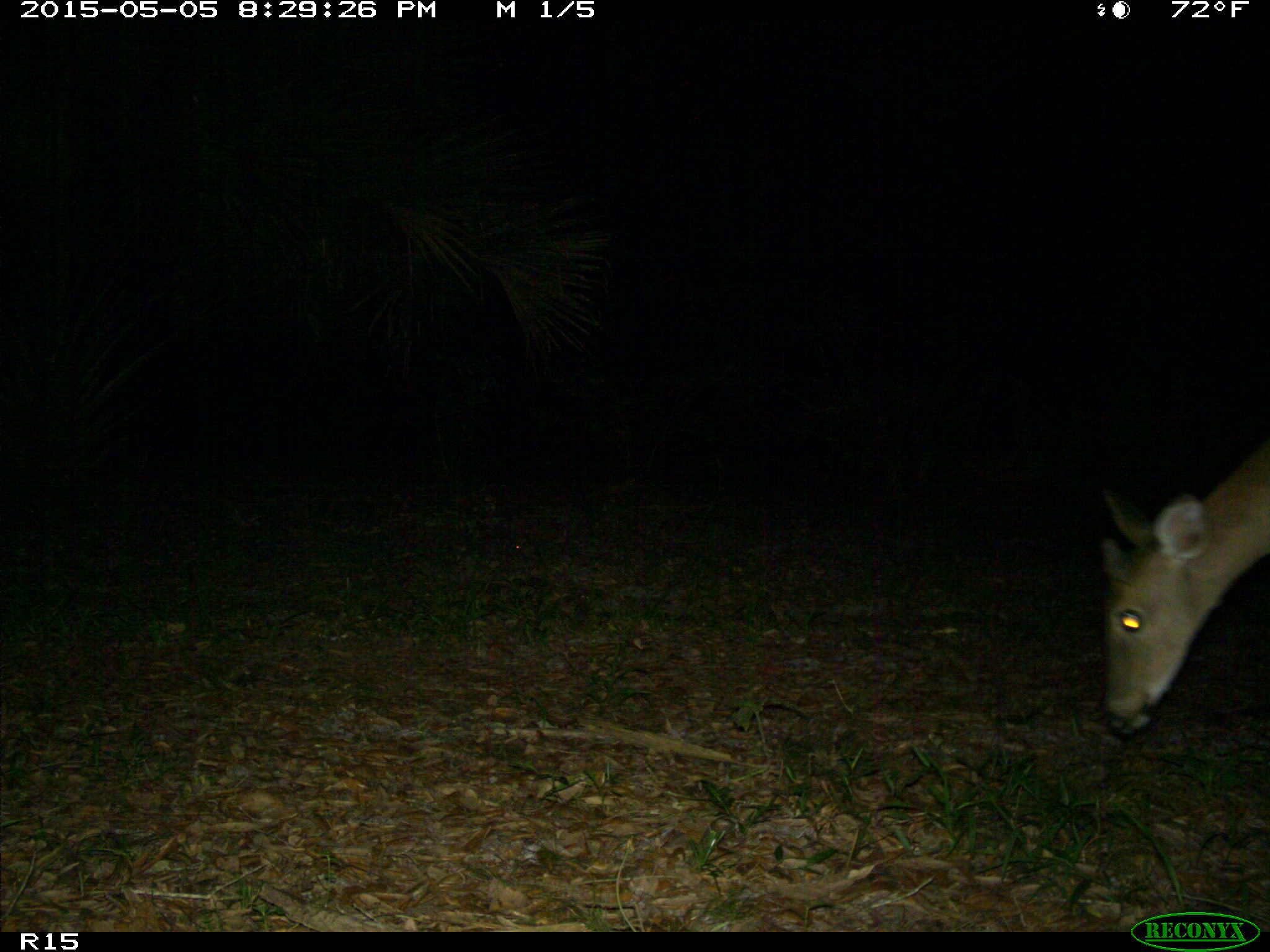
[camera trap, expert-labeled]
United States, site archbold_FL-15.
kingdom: Animalia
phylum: Chordata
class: Mammalia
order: Artiodactyla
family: Cervidae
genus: Odocoileus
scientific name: Odocoileus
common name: deer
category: unidentified deer